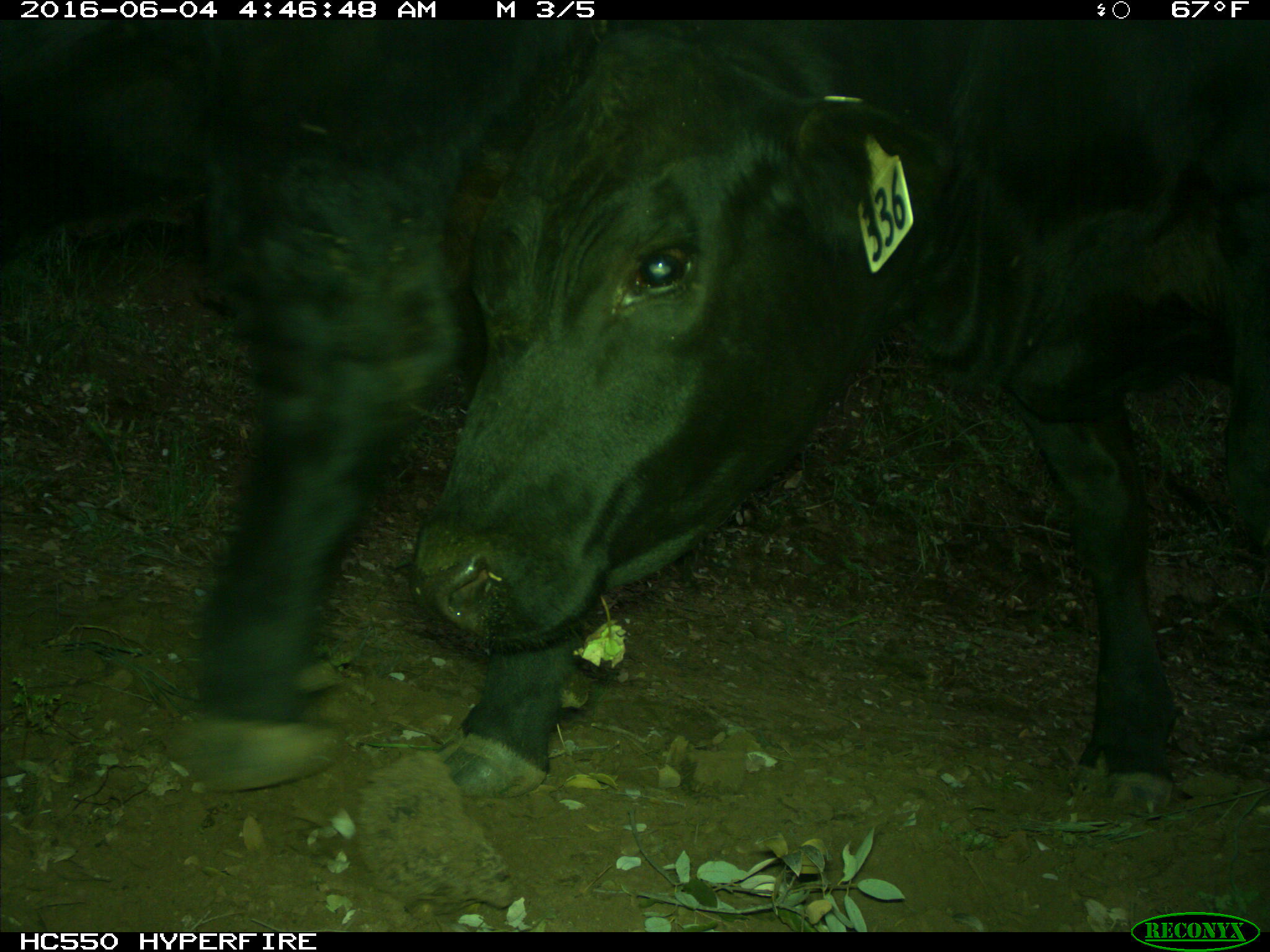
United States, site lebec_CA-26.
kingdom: Animalia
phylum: Chordata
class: Mammalia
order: Artiodactyla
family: Bovidae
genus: Bos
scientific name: Bos taurus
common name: domestic cow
Bos taurus (domestic cow).